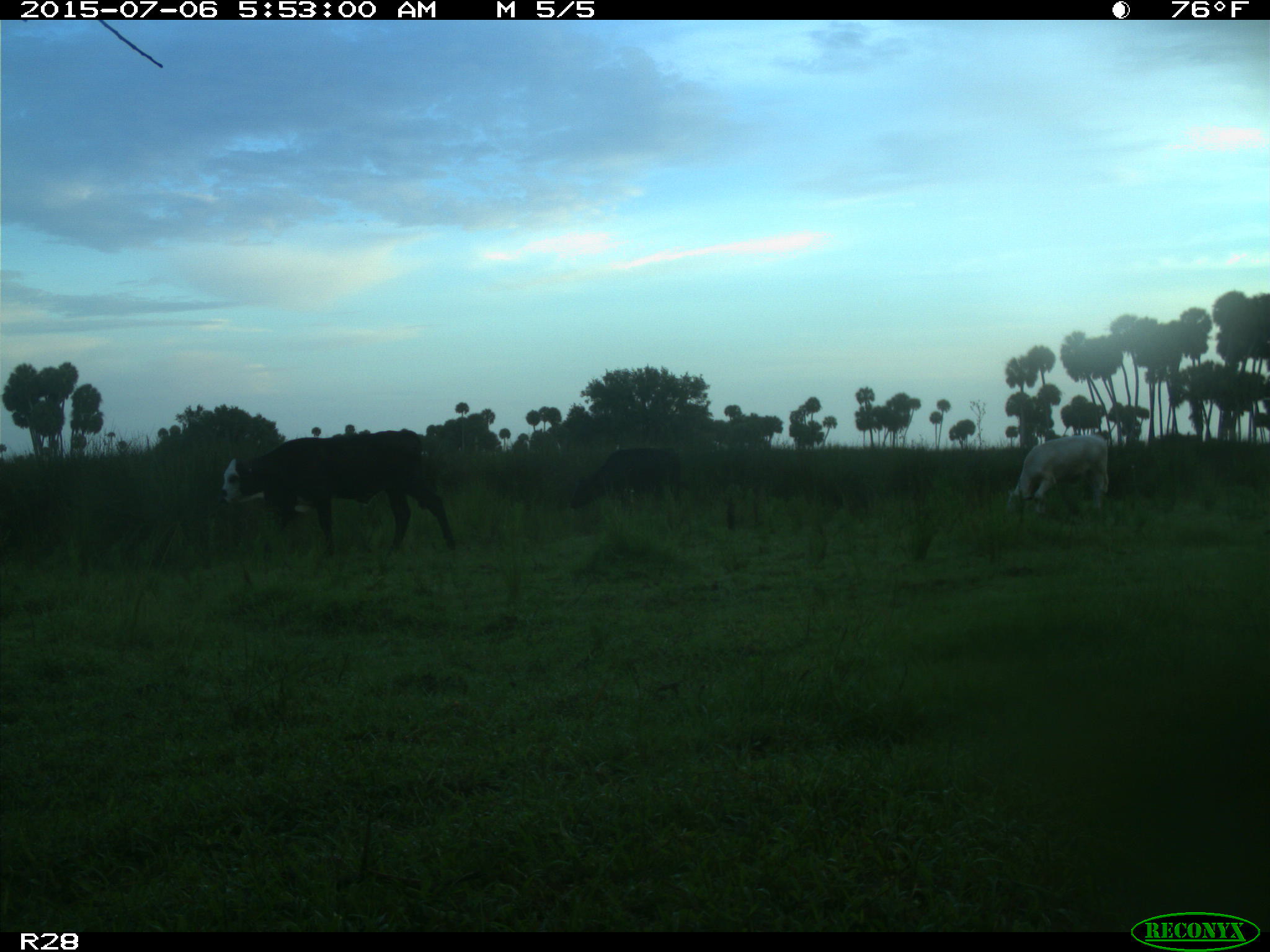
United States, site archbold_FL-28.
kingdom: Animalia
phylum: Chordata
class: Mammalia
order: Artiodactyla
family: Bovidae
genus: Bos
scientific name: Bos taurus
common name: domestic cow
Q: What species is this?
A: Bos taurus (domestic cow).